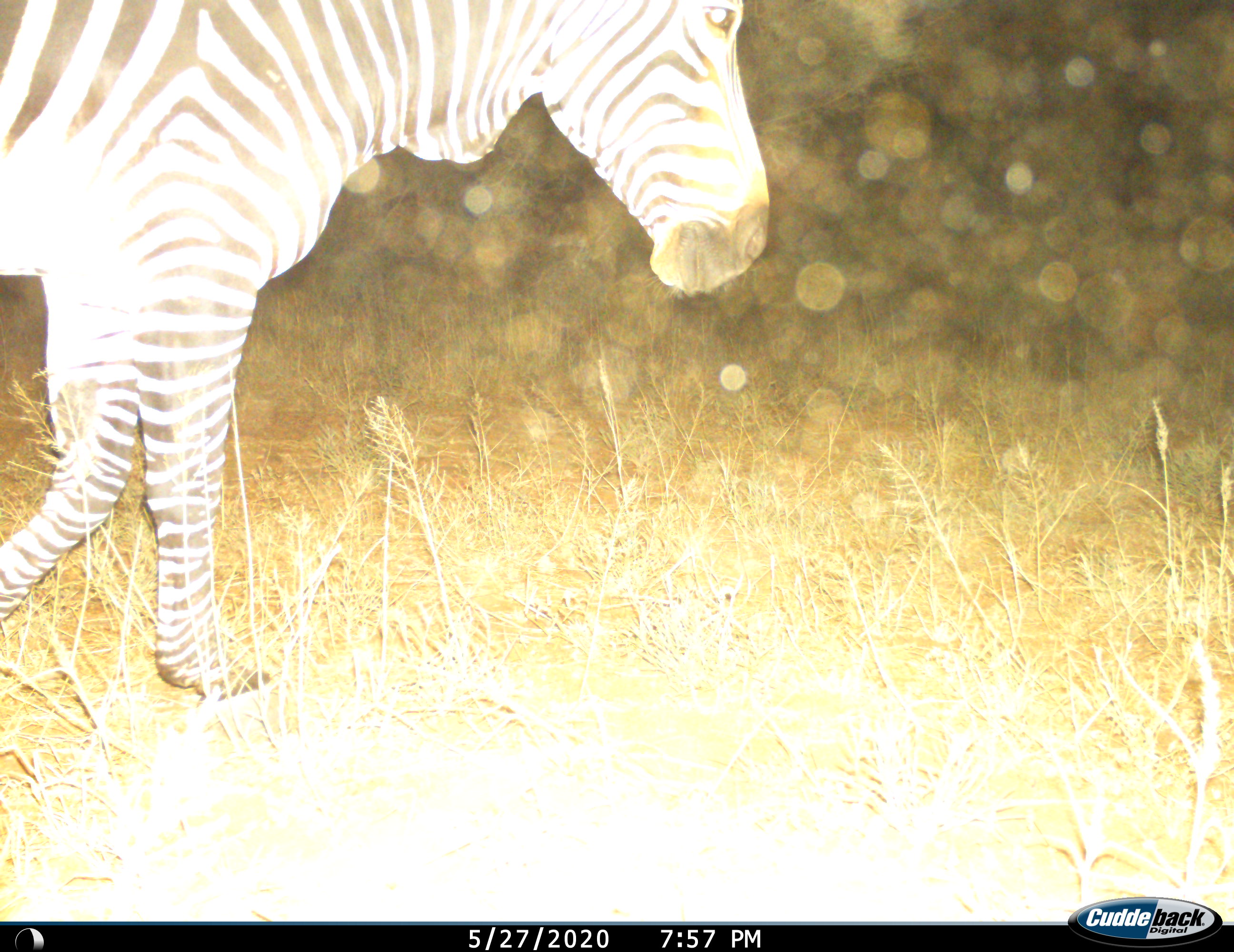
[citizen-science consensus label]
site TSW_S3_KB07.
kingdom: Animalia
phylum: Chordata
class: Mammalia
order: Perissodactyla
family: Equidae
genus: Equus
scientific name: Equus zebra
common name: mountain zebra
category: zebramountain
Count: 1.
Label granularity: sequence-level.